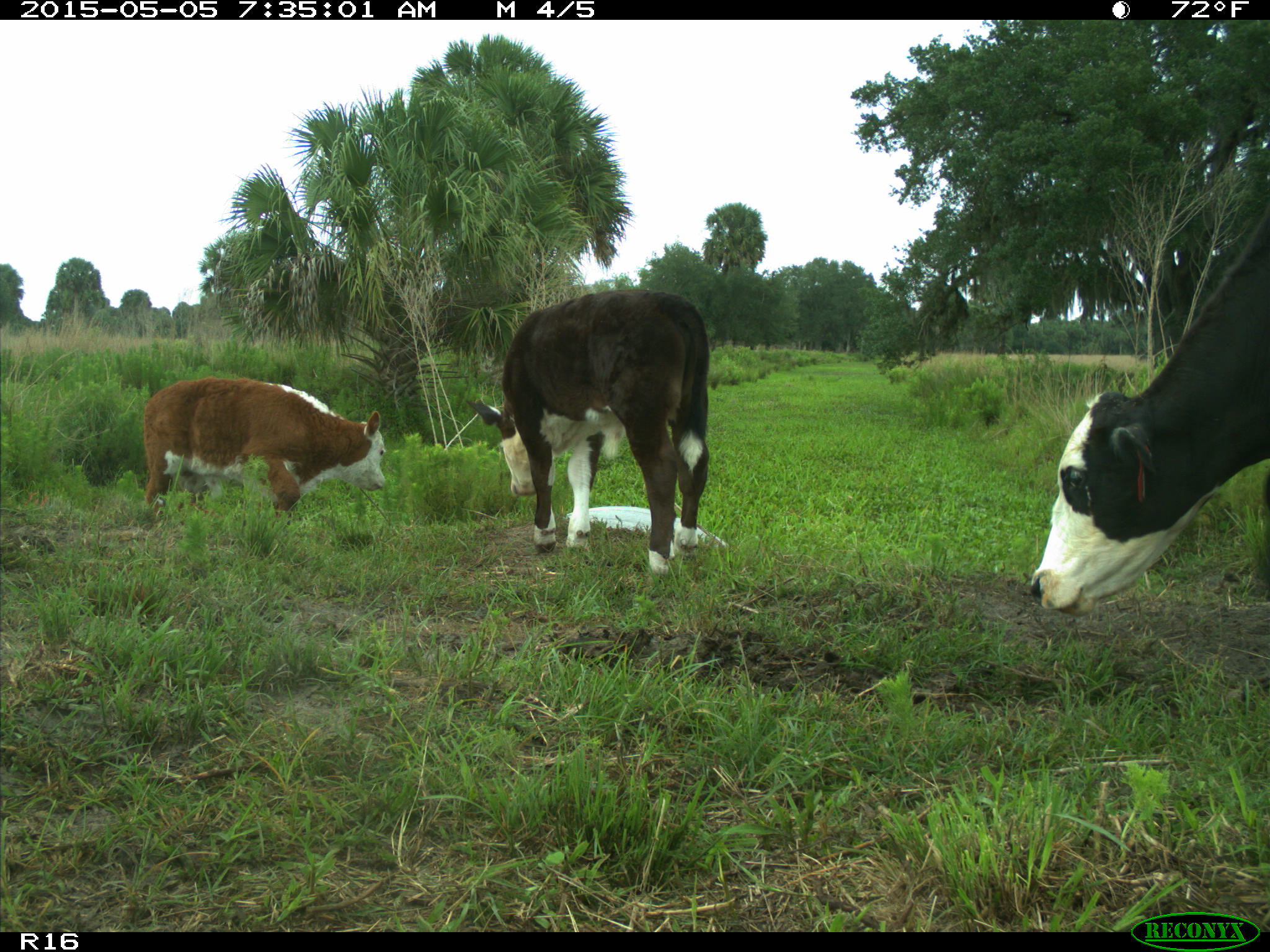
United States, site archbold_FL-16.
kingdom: Animalia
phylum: Chordata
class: Mammalia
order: Artiodactyla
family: Bovidae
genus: Bos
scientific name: Bos taurus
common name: domestic cow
Bos taurus (domestic cow).